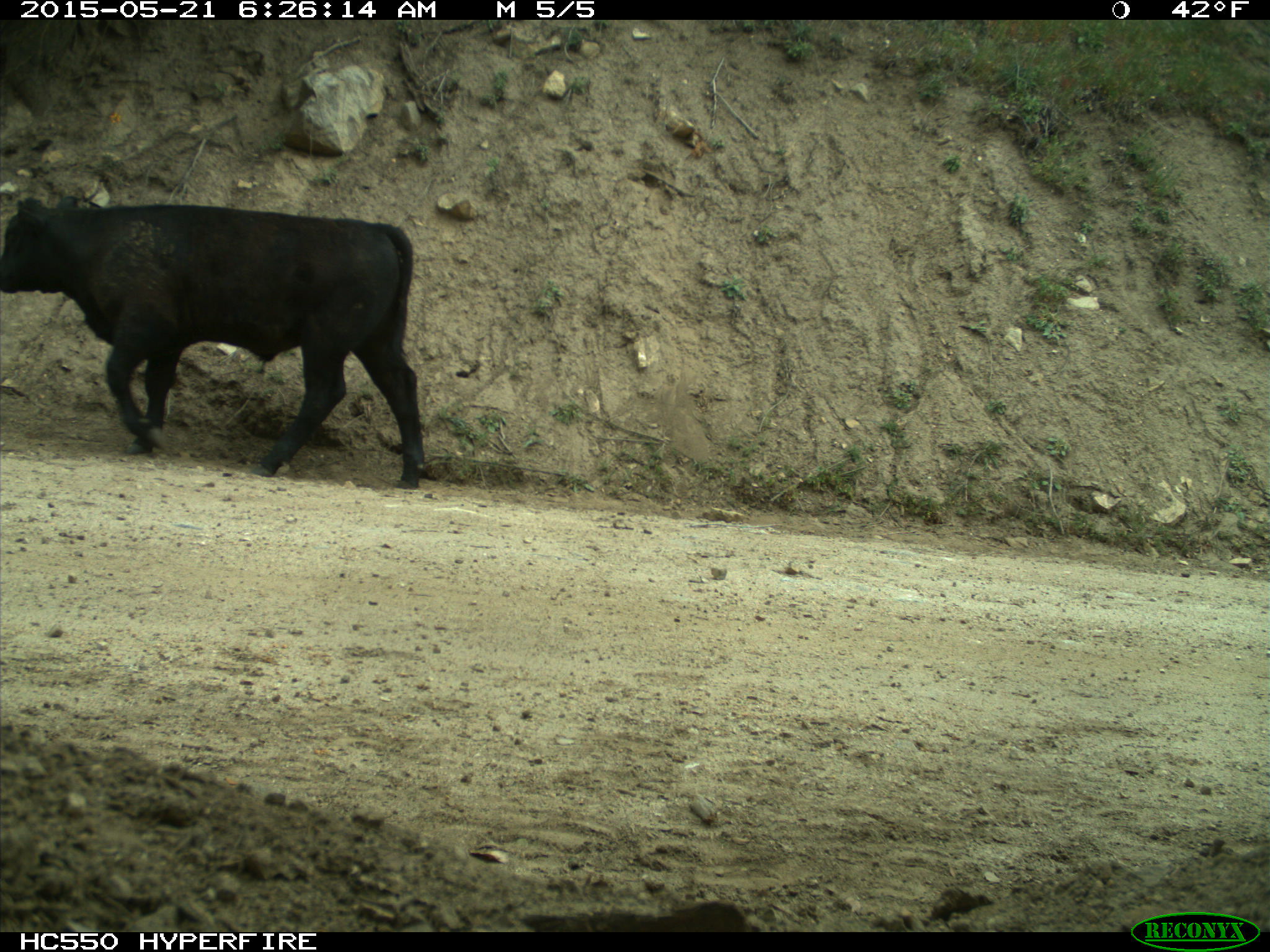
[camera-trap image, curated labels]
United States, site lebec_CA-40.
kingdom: Animalia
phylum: Chordata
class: Mammalia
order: Artiodactyla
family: Bovidae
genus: Bos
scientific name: Bos taurus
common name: domestic cow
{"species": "Bos taurus (domestic cow)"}